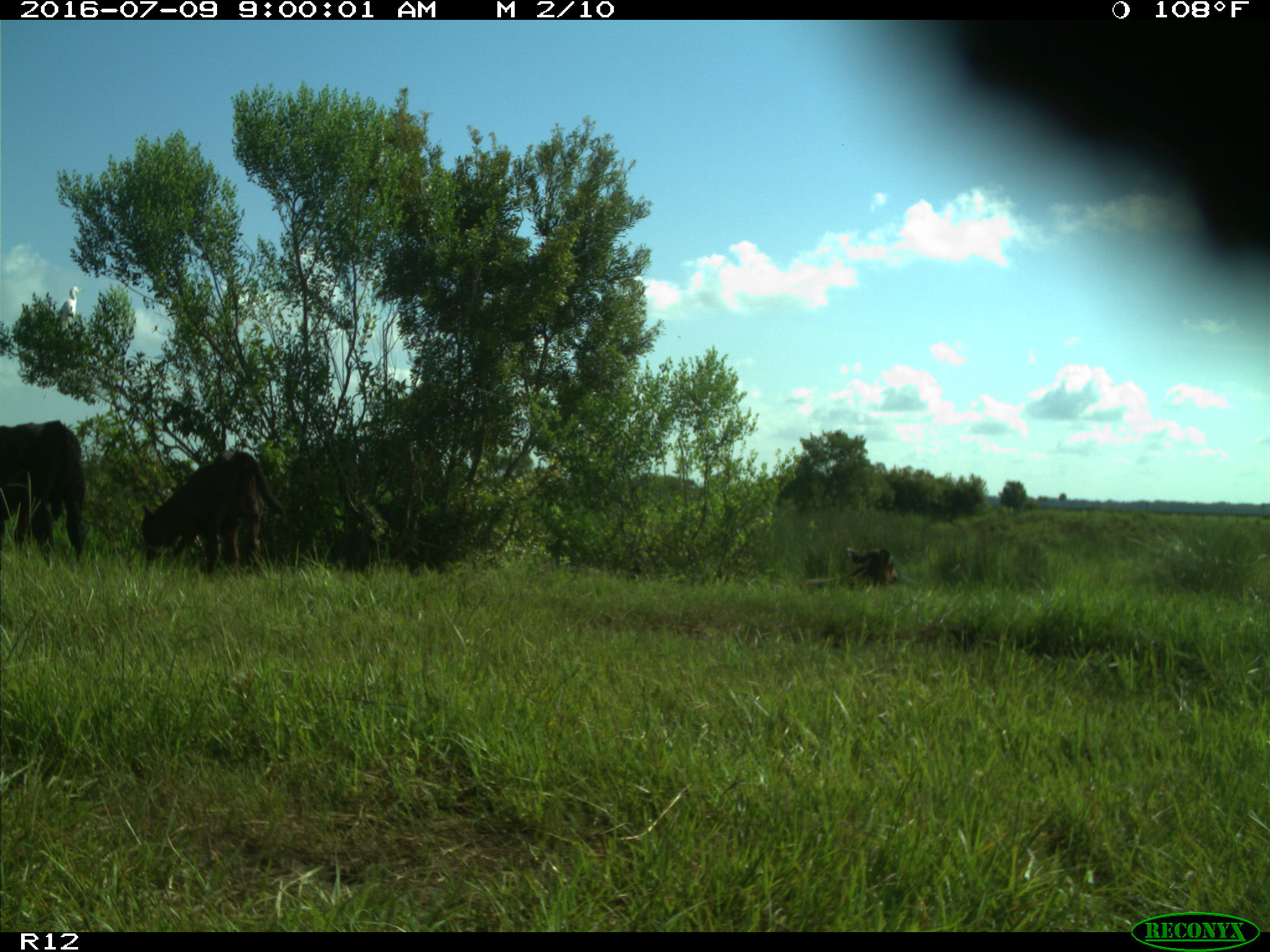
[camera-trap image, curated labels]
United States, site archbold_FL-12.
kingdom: Animalia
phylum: Chordata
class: Mammalia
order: Artiodactyla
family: Bovidae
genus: Bos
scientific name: Bos taurus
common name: domestic cow